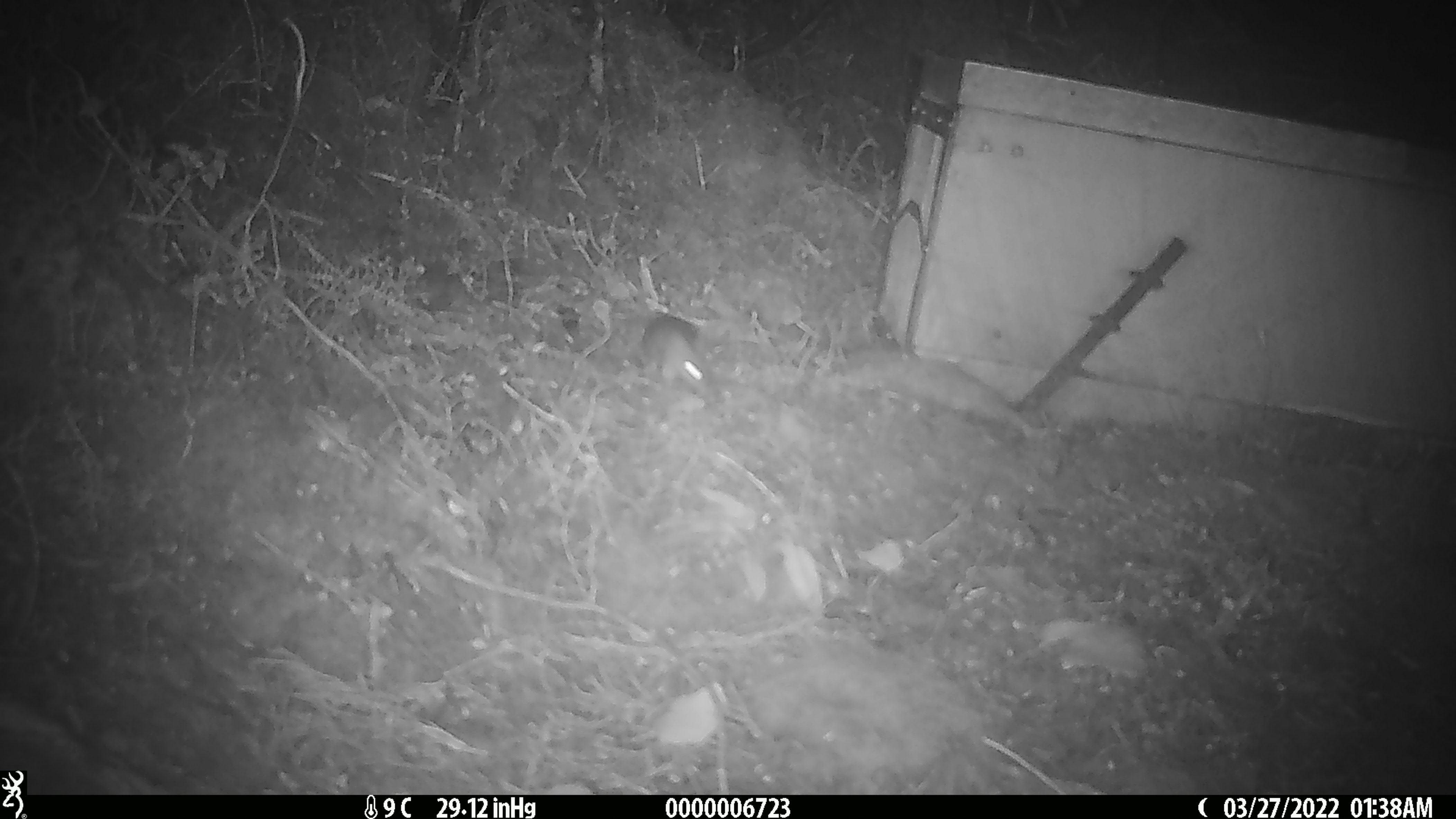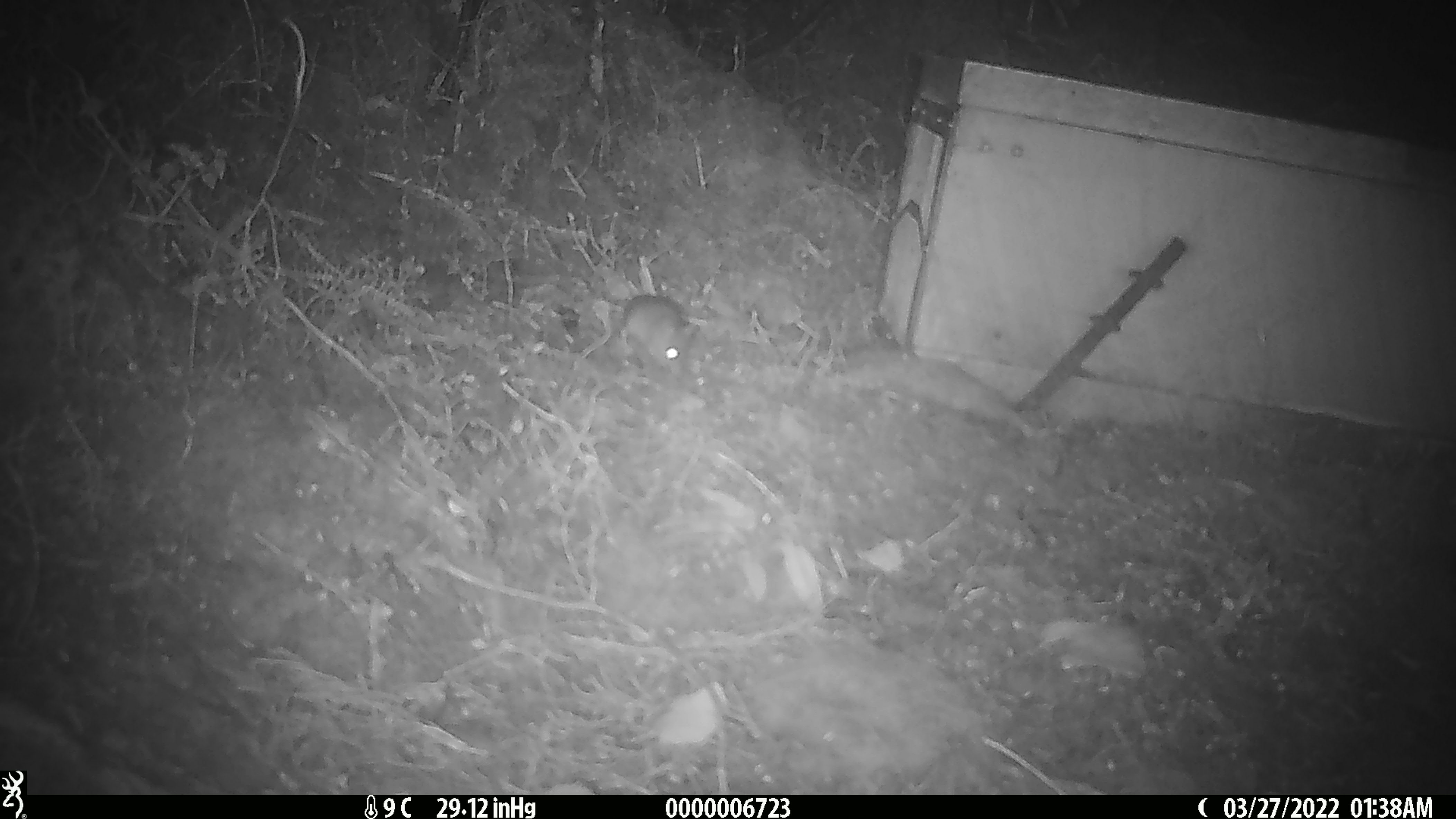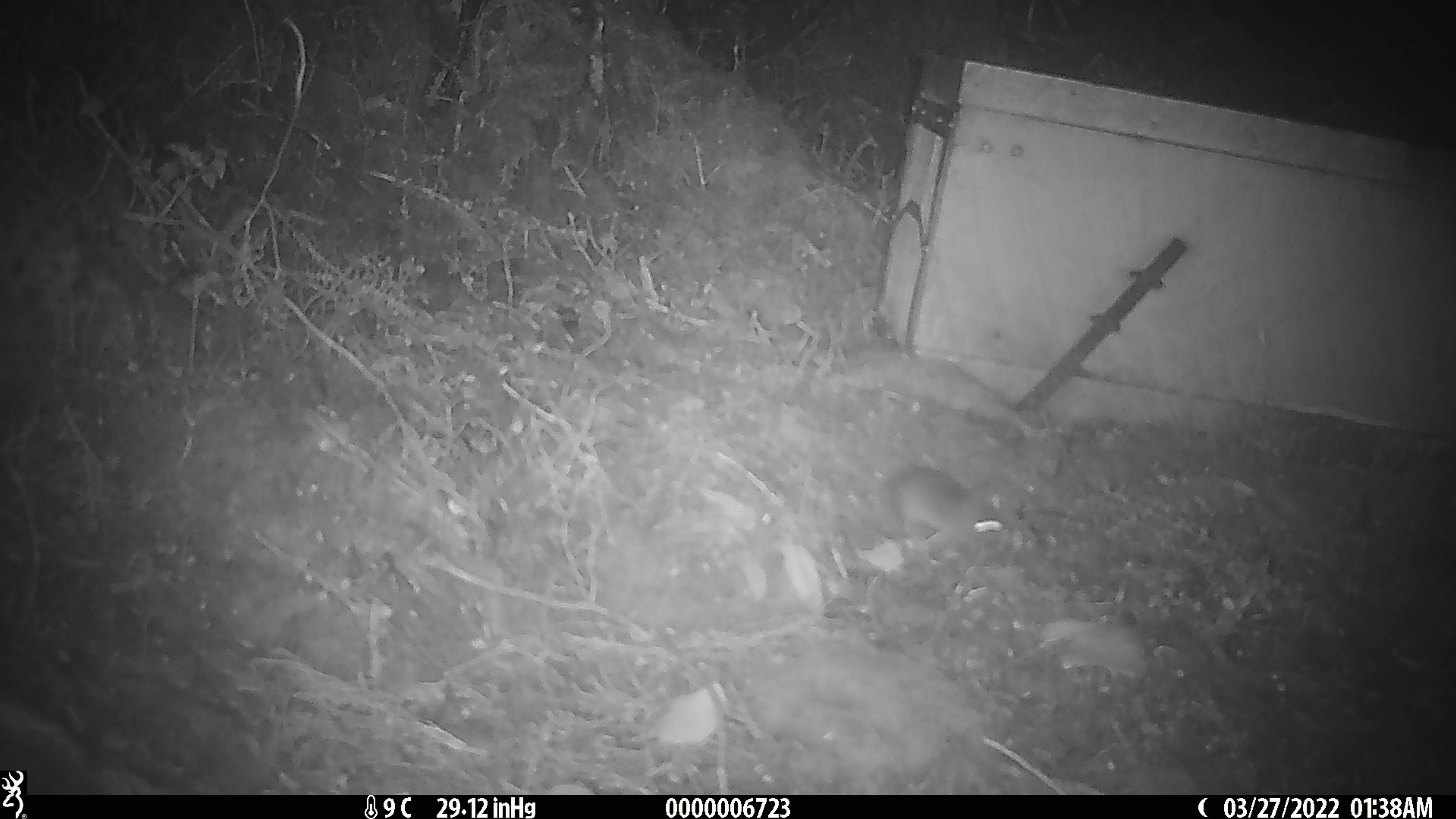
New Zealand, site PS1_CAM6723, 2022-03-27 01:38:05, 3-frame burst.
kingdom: Animalia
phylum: Chordata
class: Mammalia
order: Rodentia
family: Muridae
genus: Mus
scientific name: Mus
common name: mouse